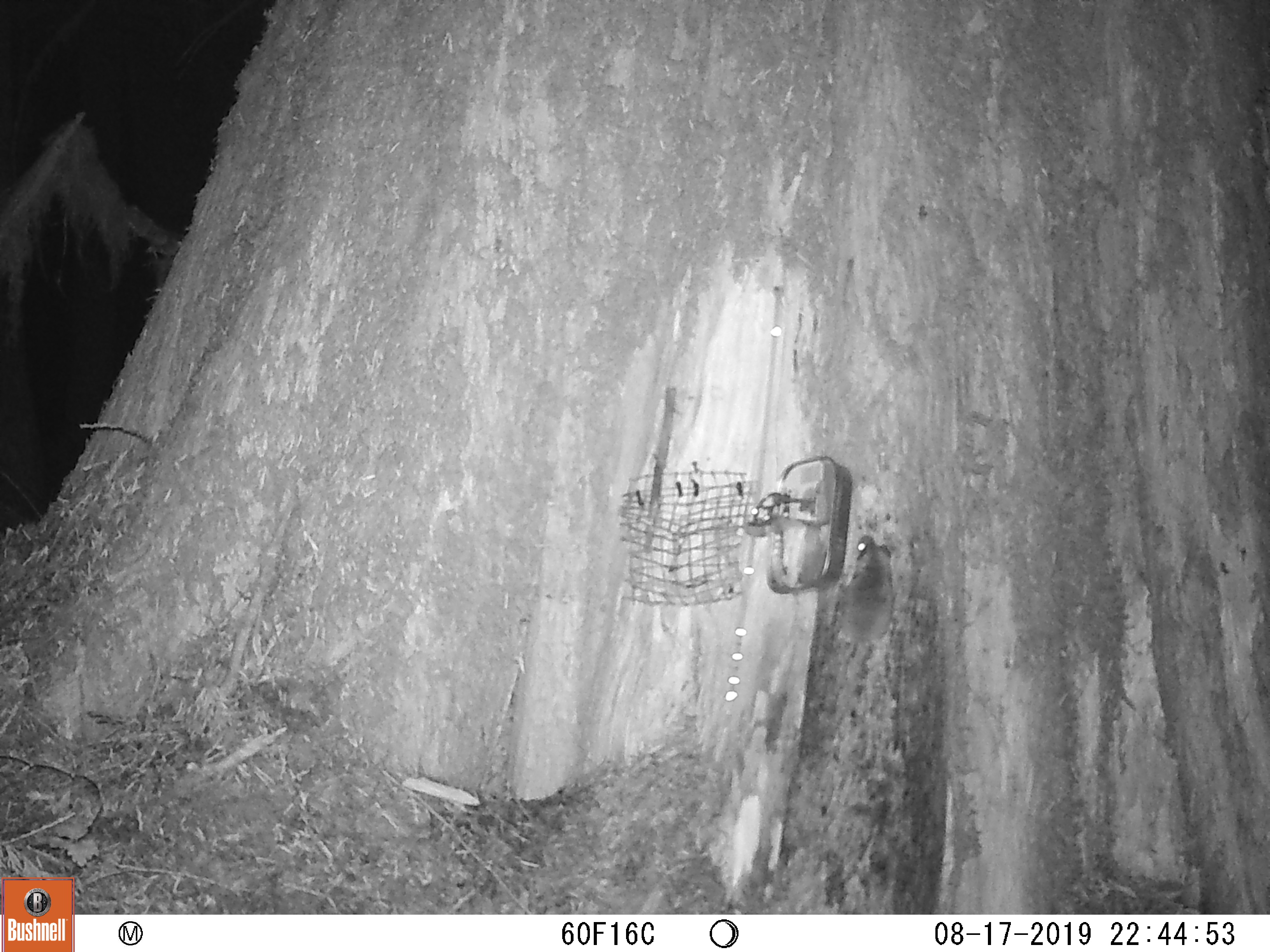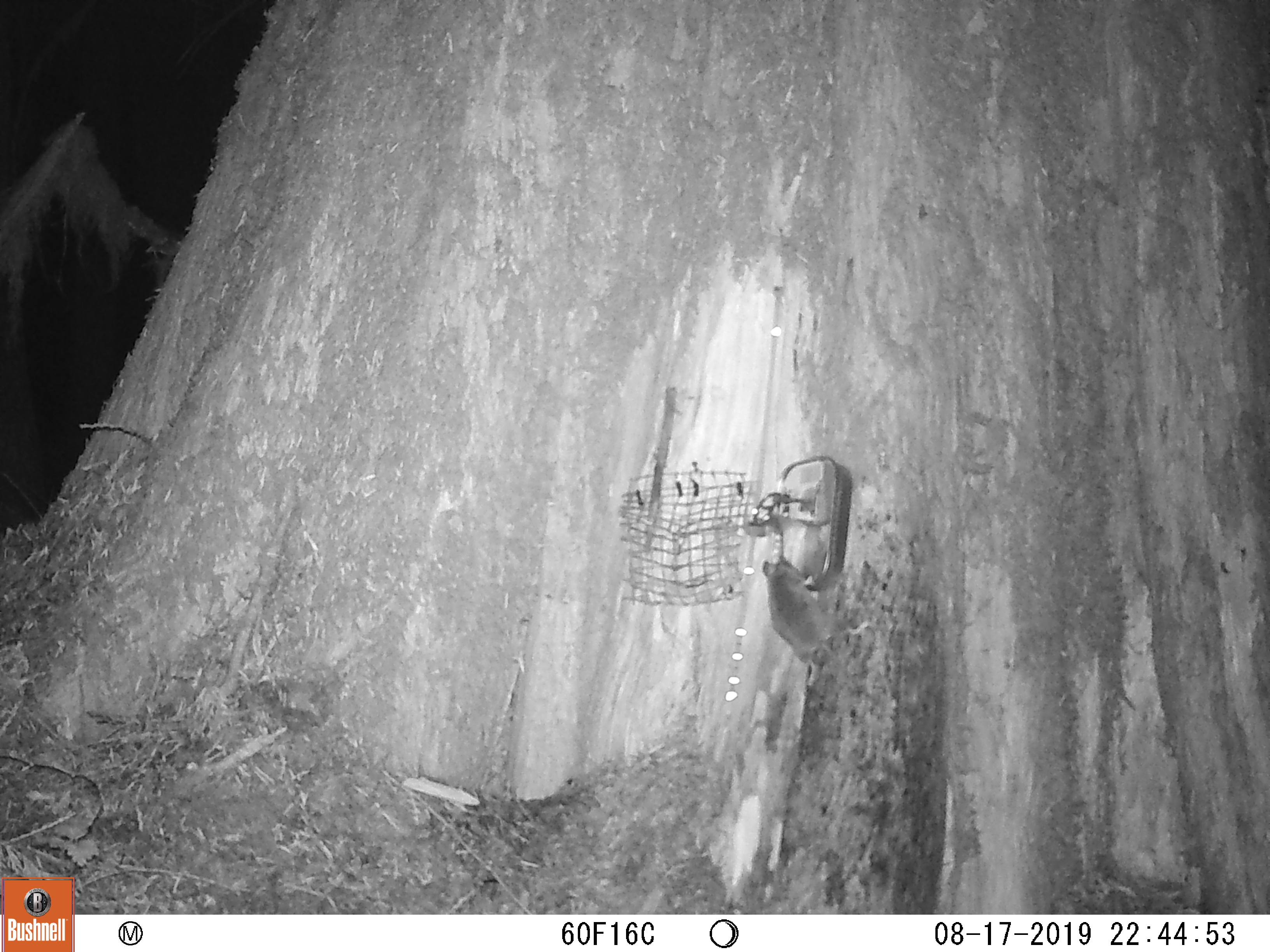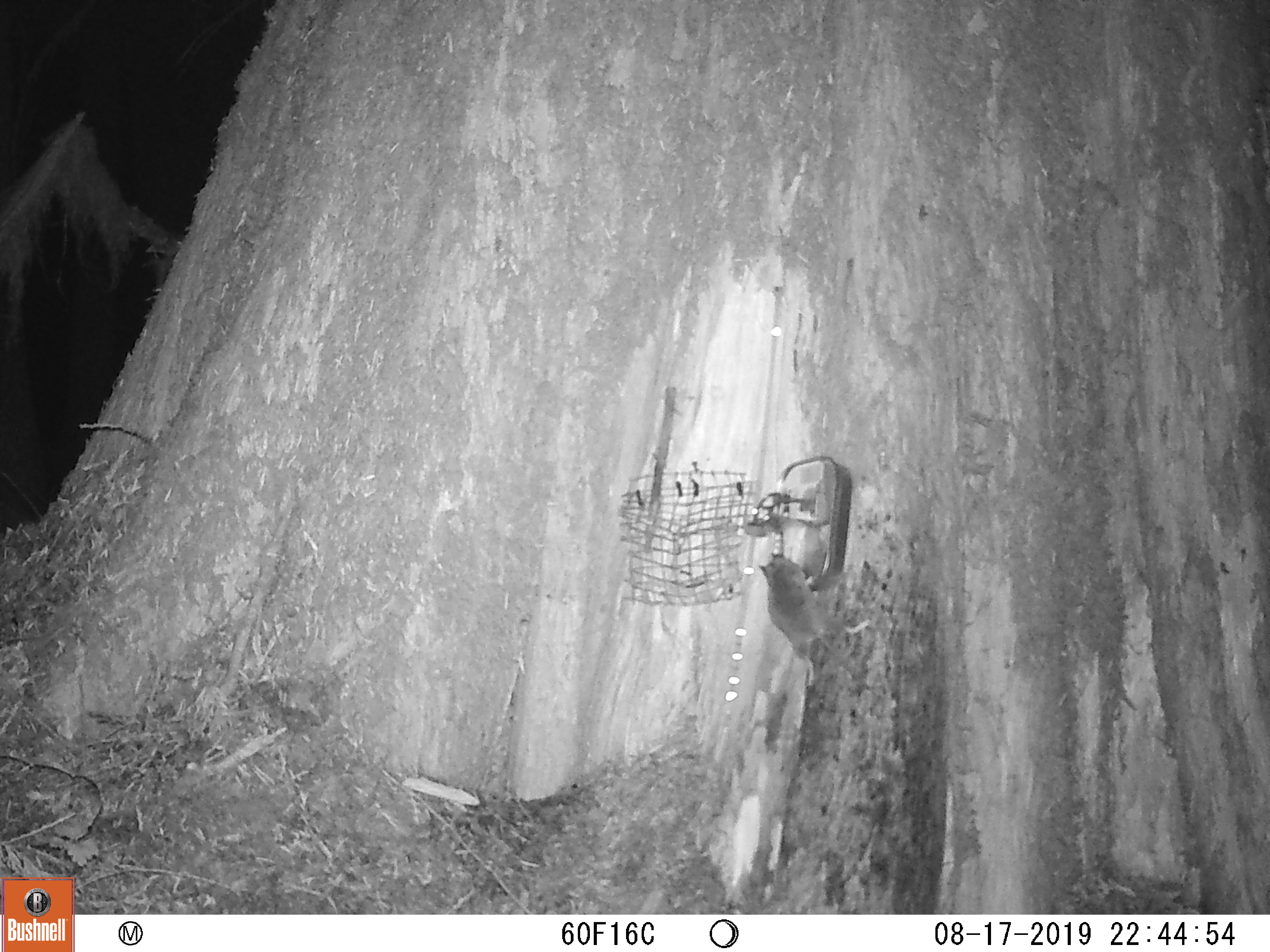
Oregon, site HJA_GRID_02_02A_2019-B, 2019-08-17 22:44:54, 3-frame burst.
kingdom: Animalia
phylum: Chordata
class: Mammalia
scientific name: Mammalia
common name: small mammal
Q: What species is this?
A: Small mammal (Mammalia).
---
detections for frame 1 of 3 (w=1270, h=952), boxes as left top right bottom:
small mammal: 833 532 908 650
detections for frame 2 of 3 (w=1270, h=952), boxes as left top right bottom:
small mammal: 755 547 873 703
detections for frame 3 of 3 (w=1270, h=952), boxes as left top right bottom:
small mammal: 748 536 883 699